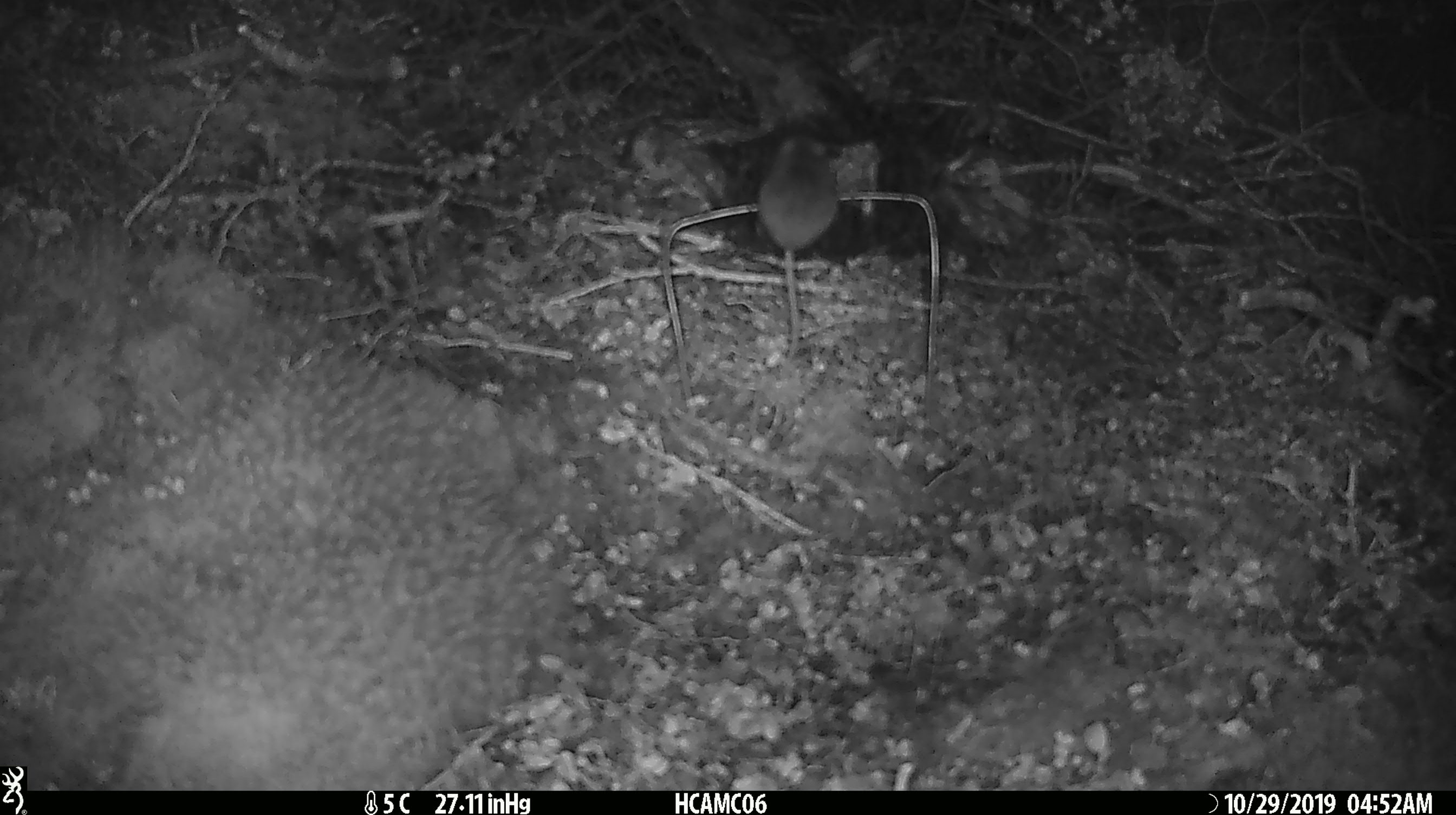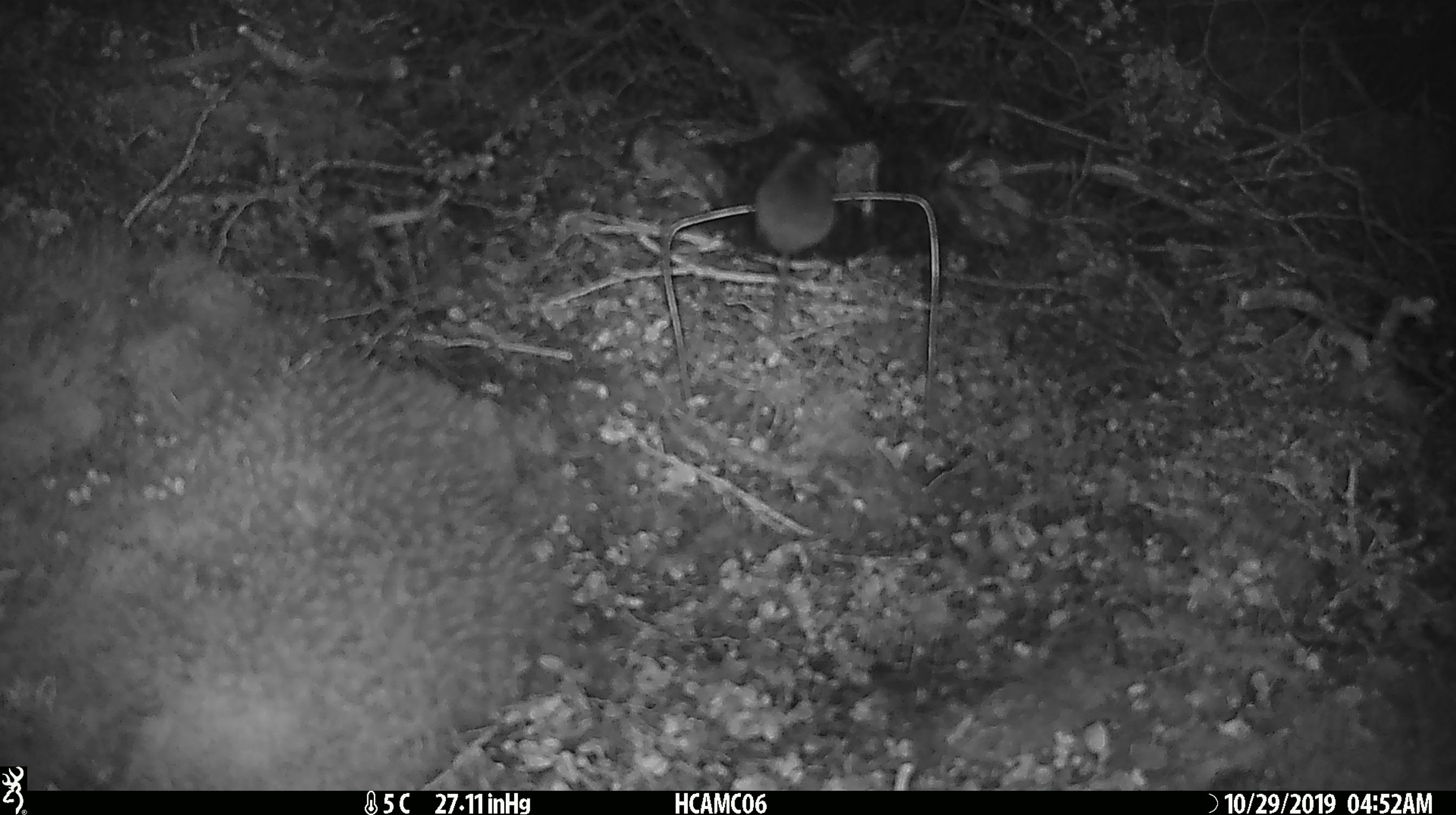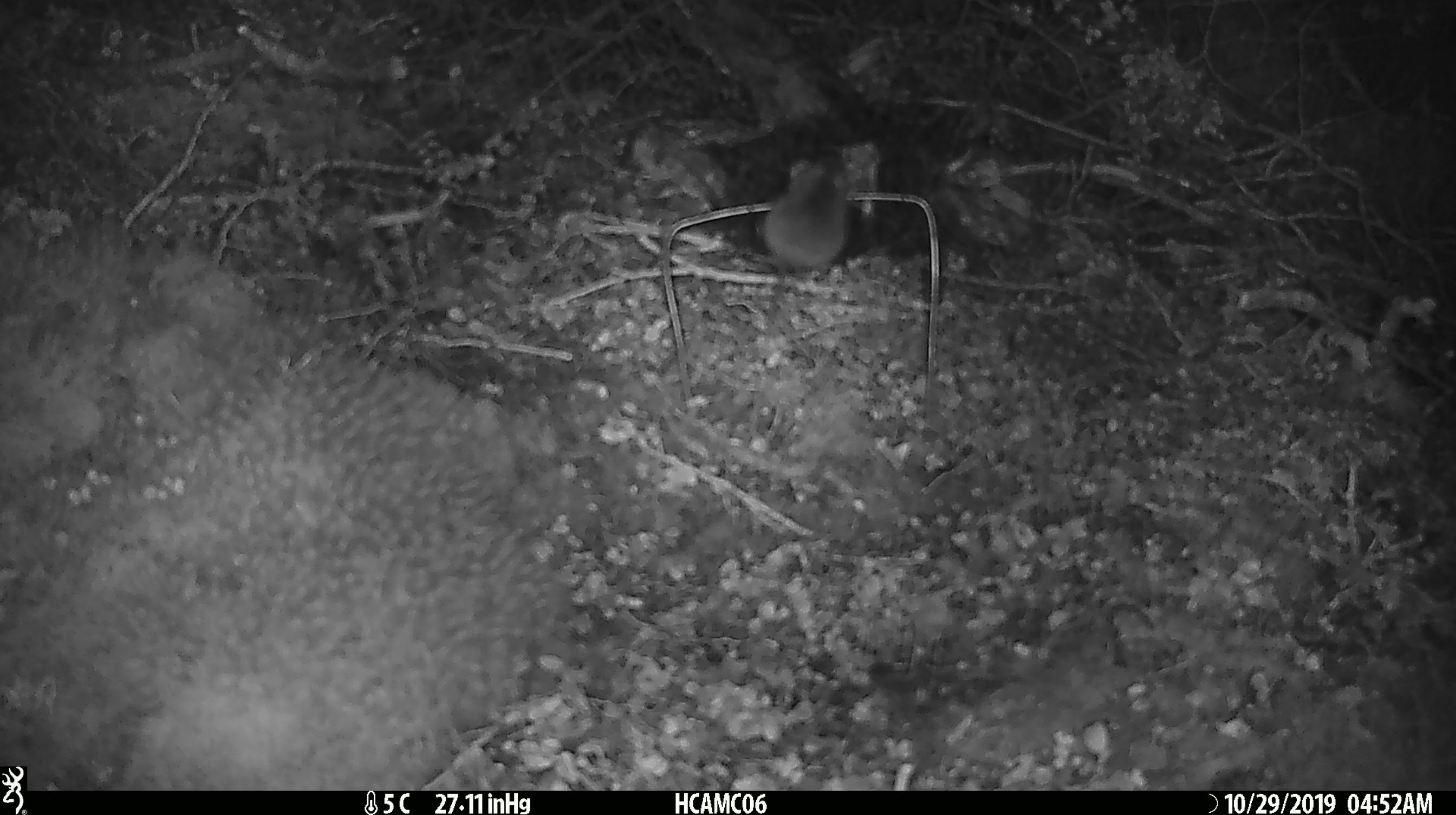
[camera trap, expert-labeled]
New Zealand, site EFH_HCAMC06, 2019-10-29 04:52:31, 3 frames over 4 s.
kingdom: Animalia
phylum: Chordata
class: Mammalia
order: Rodentia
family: Muridae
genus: Mus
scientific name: Mus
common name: mouse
Mouse (Mus).